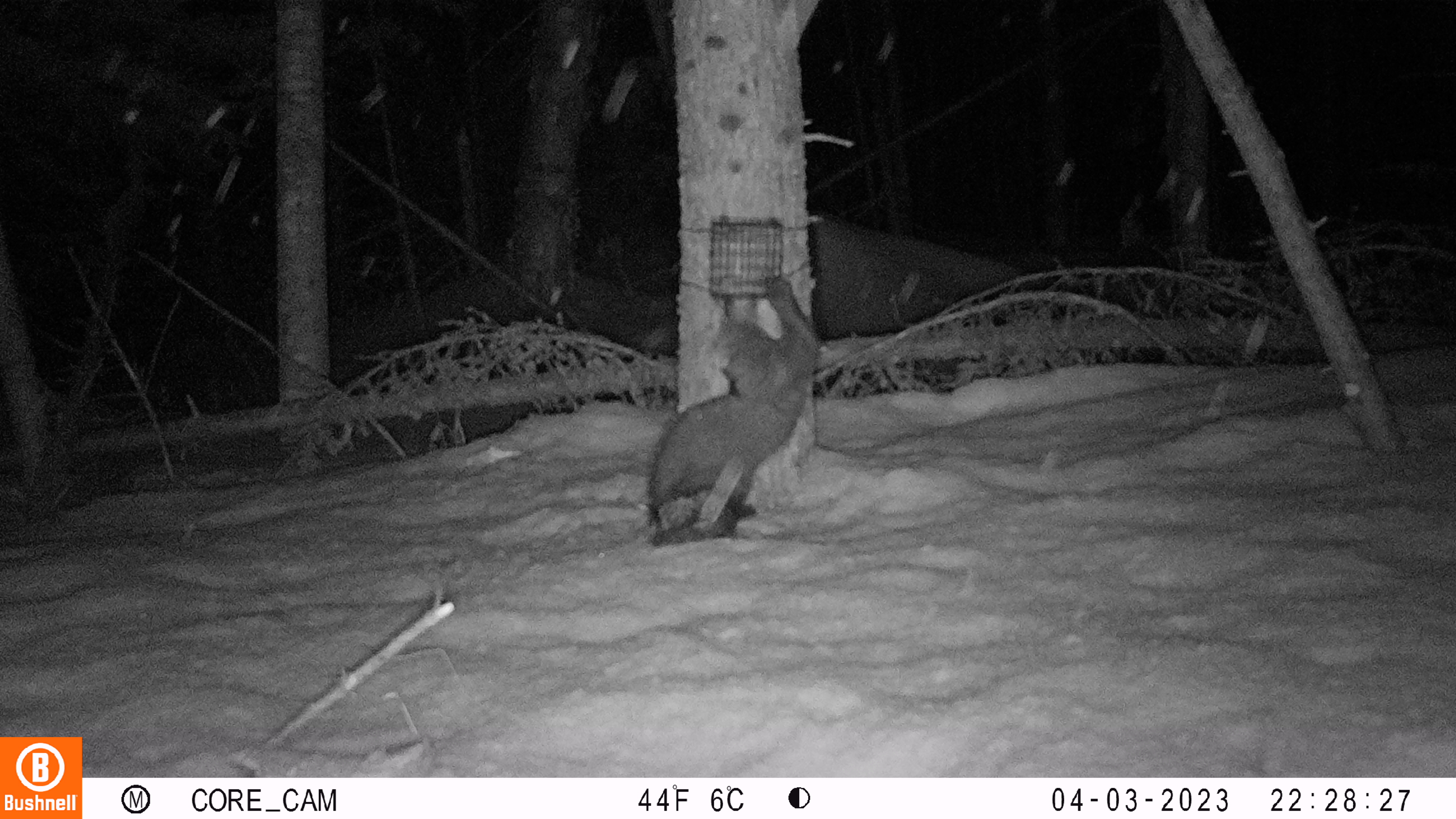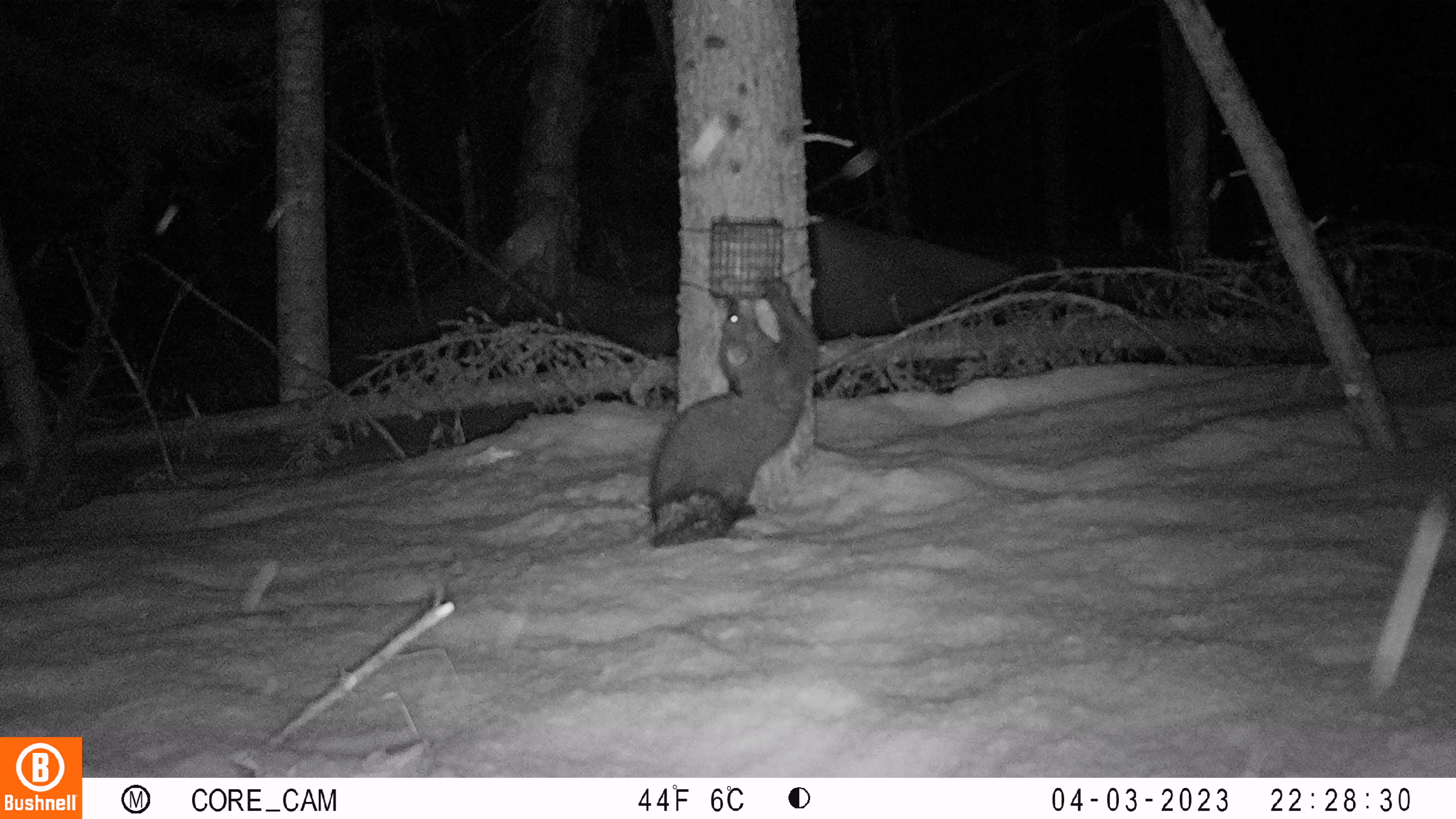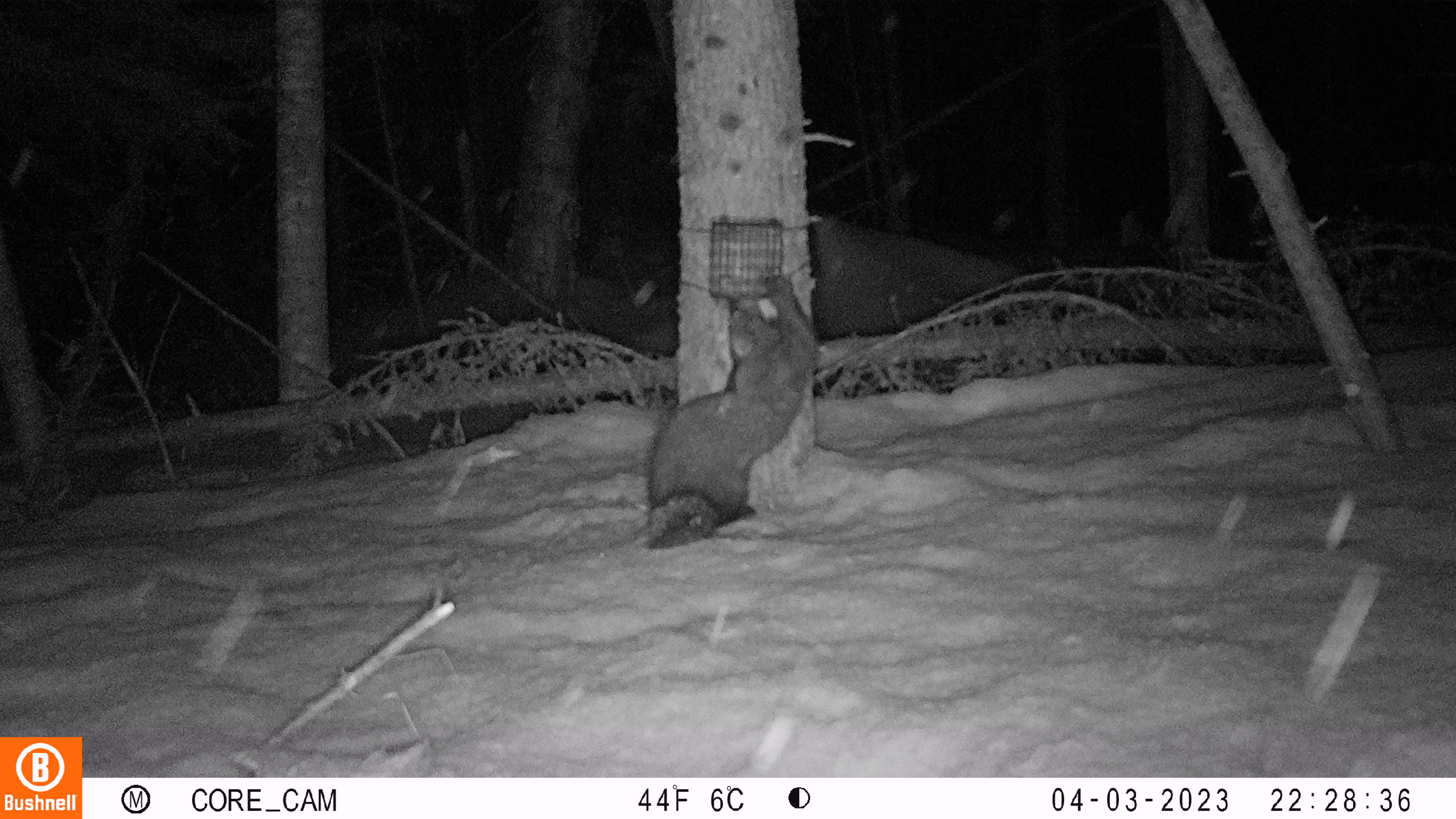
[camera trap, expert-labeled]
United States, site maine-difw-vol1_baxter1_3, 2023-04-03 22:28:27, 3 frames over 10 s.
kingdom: Animalia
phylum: Chordata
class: Mammalia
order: Carnivora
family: Mustelidae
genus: Pekania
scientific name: Pekania pennanti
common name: fisher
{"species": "fisher (Pekania pennanti)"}